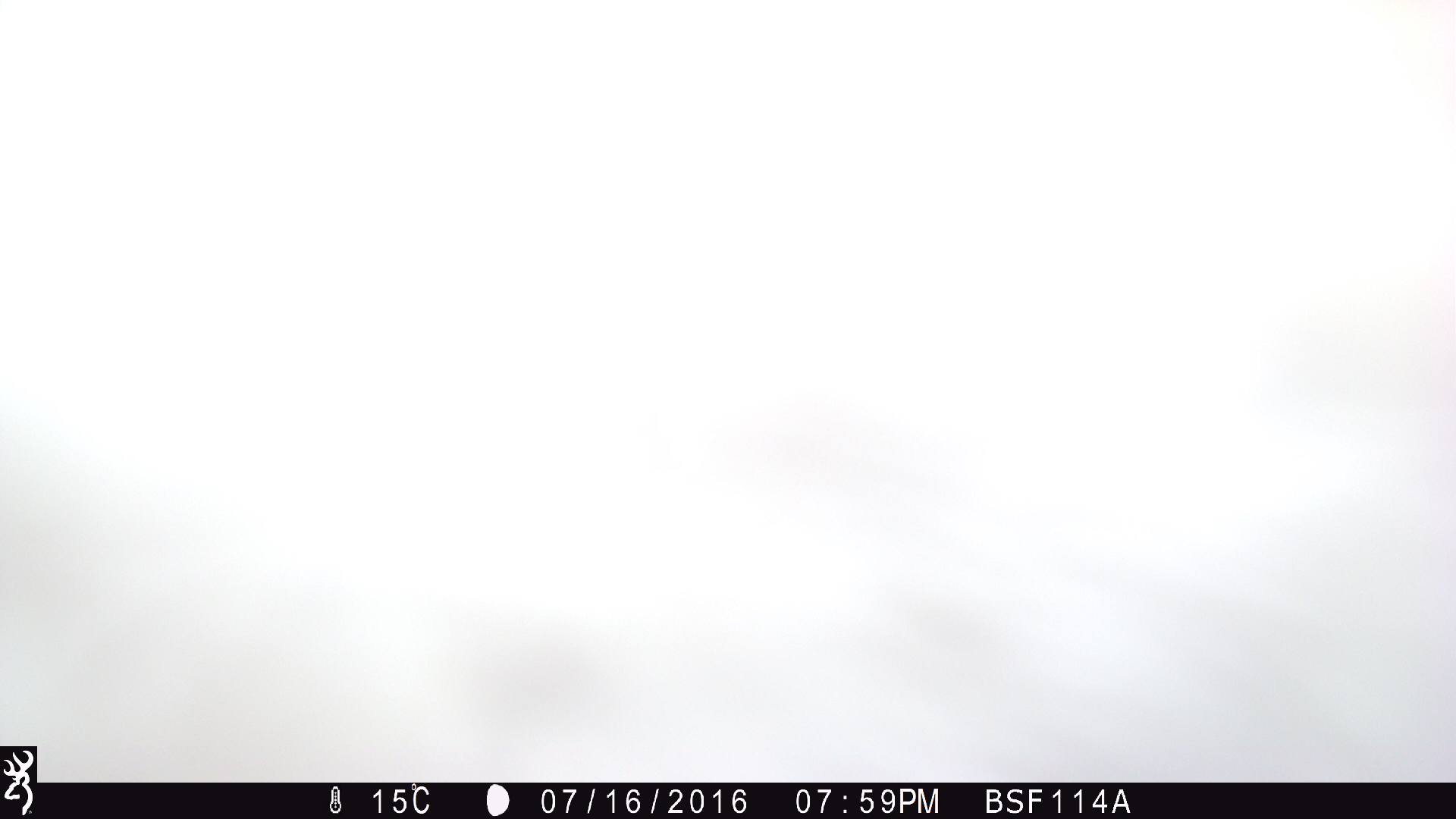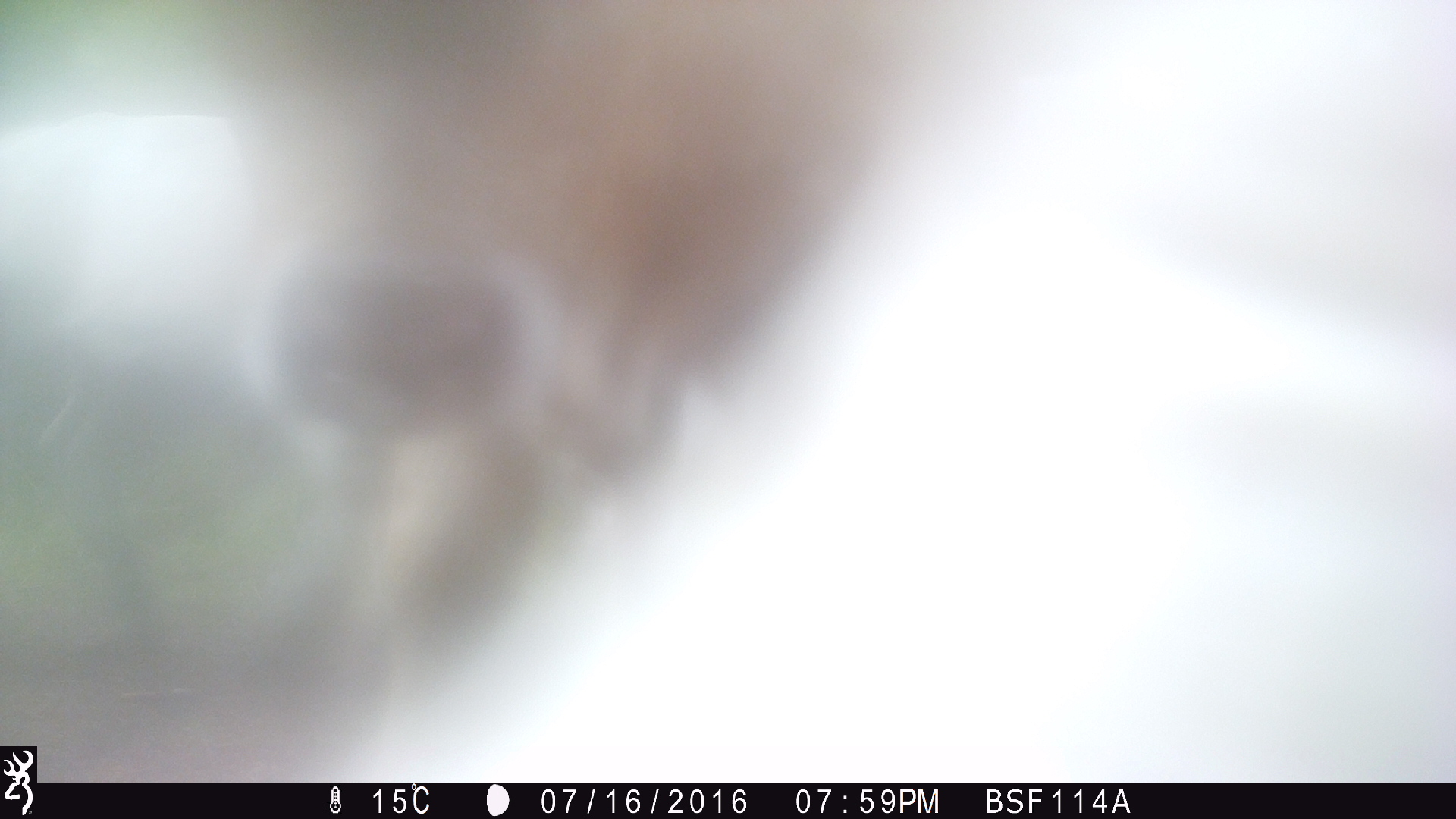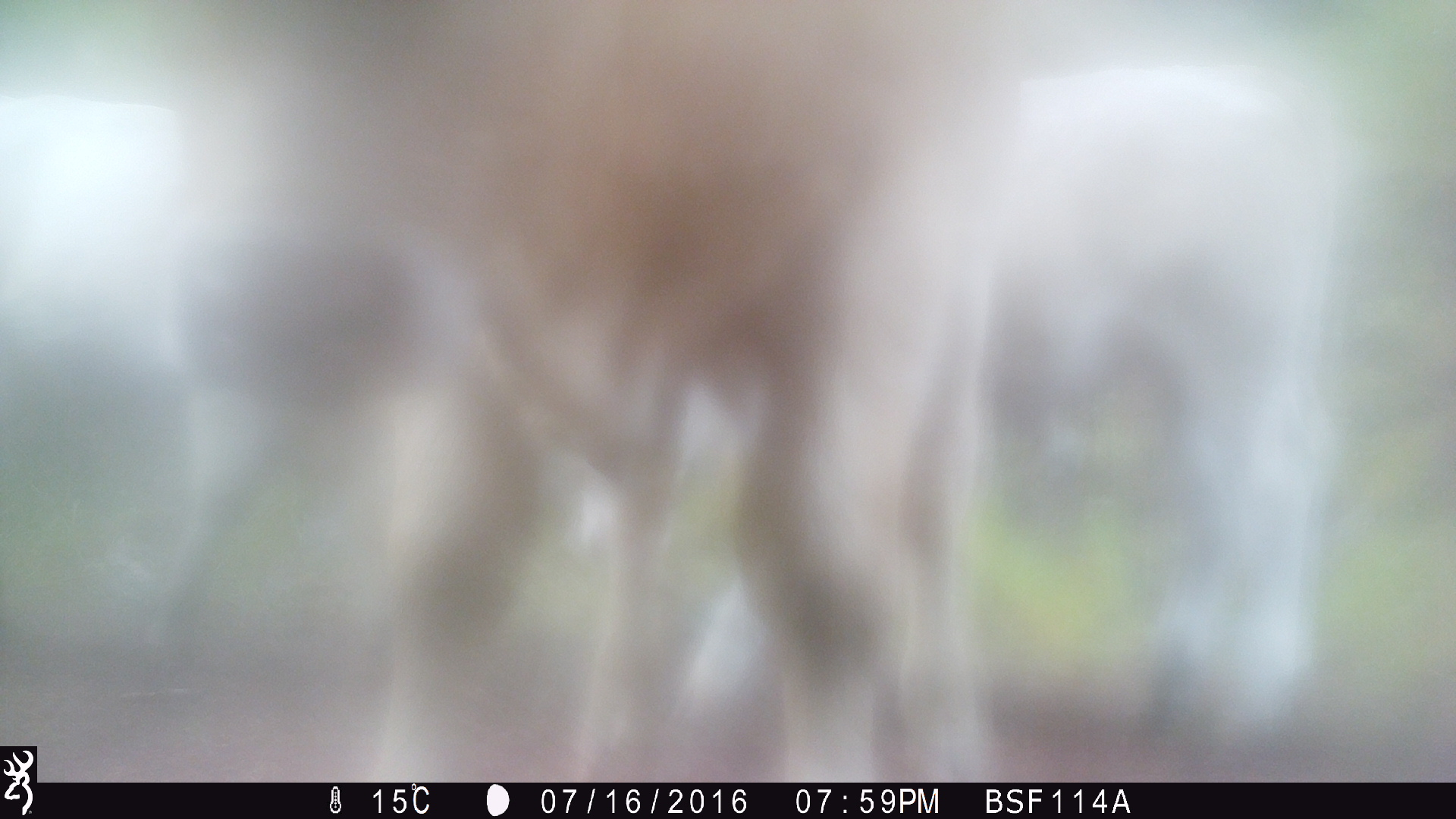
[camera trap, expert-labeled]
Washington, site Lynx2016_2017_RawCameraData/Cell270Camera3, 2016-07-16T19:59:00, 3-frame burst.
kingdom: Animalia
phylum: Chordata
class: Mammalia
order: Artiodactyla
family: Bovidae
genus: Bos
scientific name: Bos taurus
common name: domestic cattle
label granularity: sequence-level